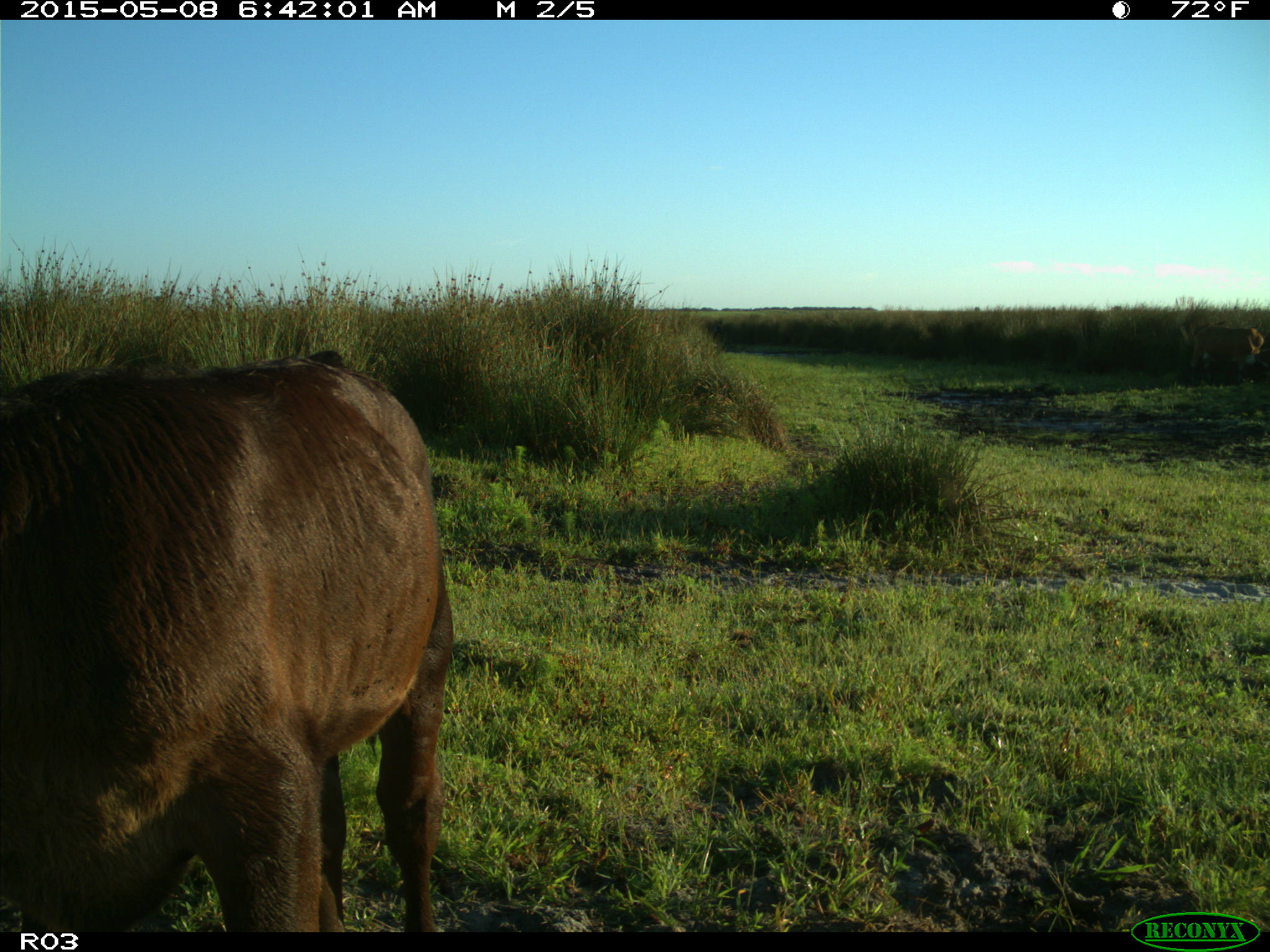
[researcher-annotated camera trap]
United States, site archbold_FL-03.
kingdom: Animalia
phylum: Chordata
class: Mammalia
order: Artiodactyla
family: Bovidae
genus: Bos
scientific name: Bos taurus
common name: domestic cow